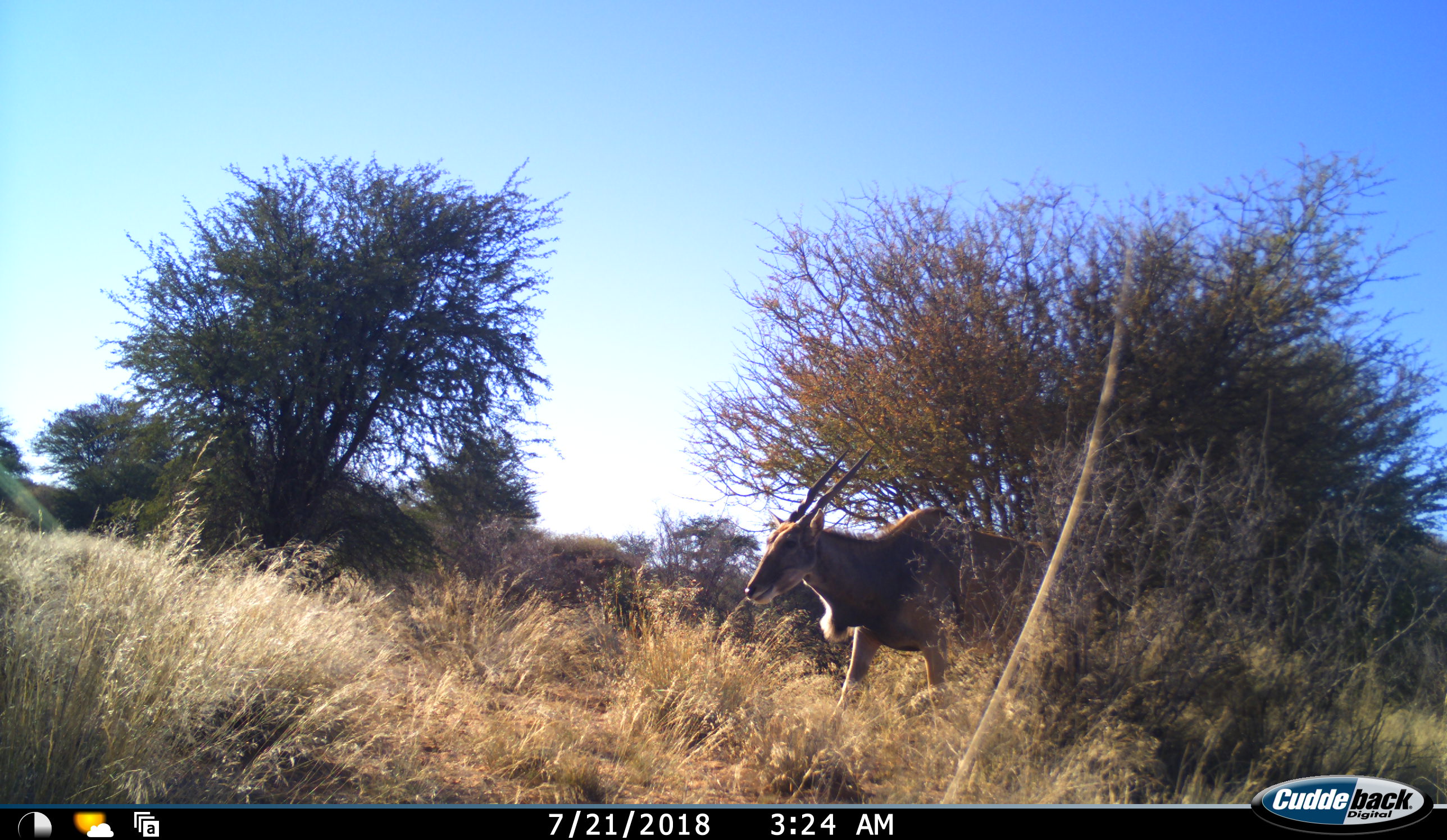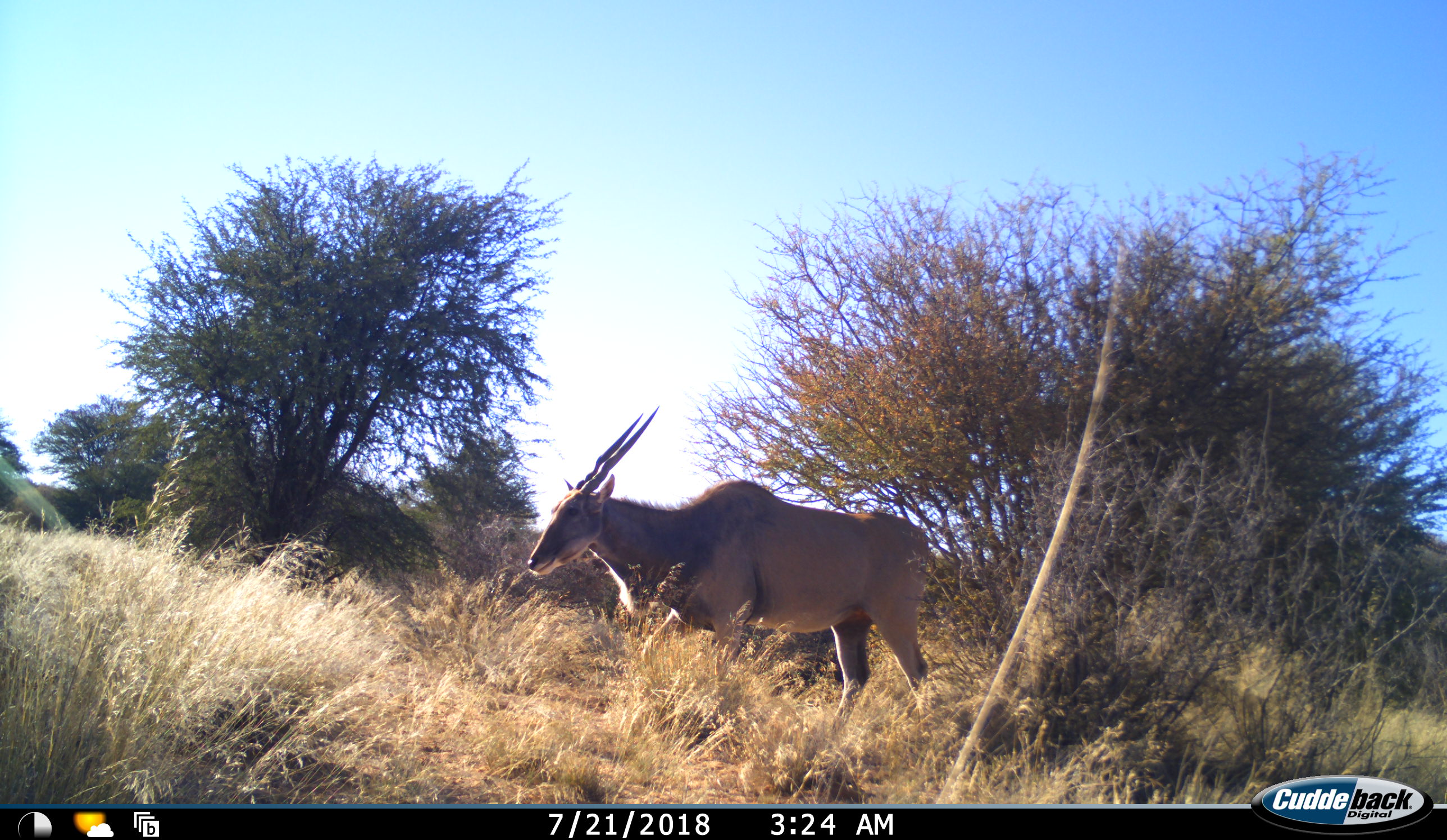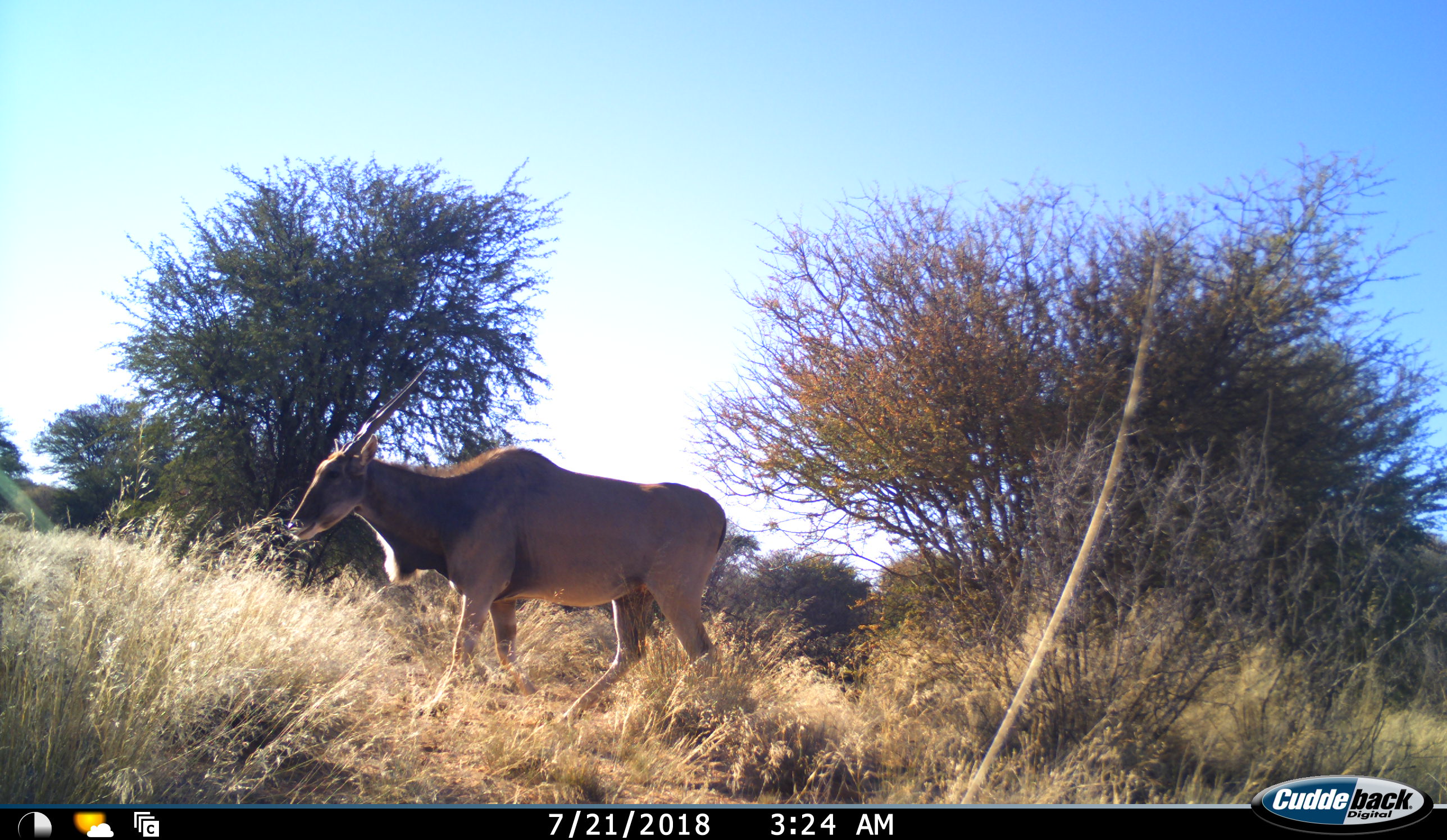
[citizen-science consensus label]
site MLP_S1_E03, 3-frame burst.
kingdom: Animalia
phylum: Chordata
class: Mammalia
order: Artiodactyla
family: Bovidae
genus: Tragelaphus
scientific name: Tragelaphus oryx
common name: eland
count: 1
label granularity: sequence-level